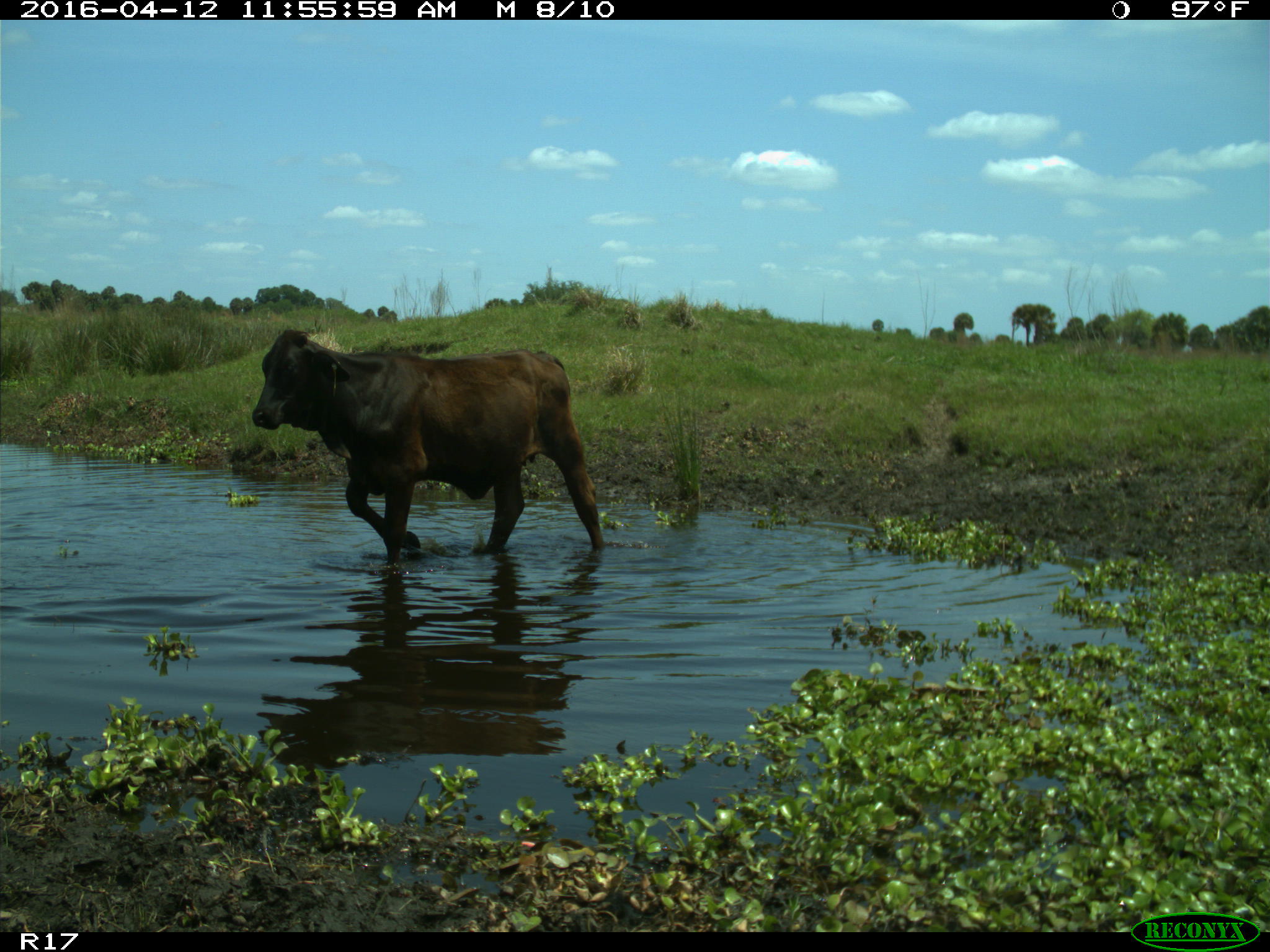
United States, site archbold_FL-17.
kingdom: Animalia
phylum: Chordata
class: Mammalia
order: Artiodactyla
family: Bovidae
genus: Bos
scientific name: Bos taurus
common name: domestic cow